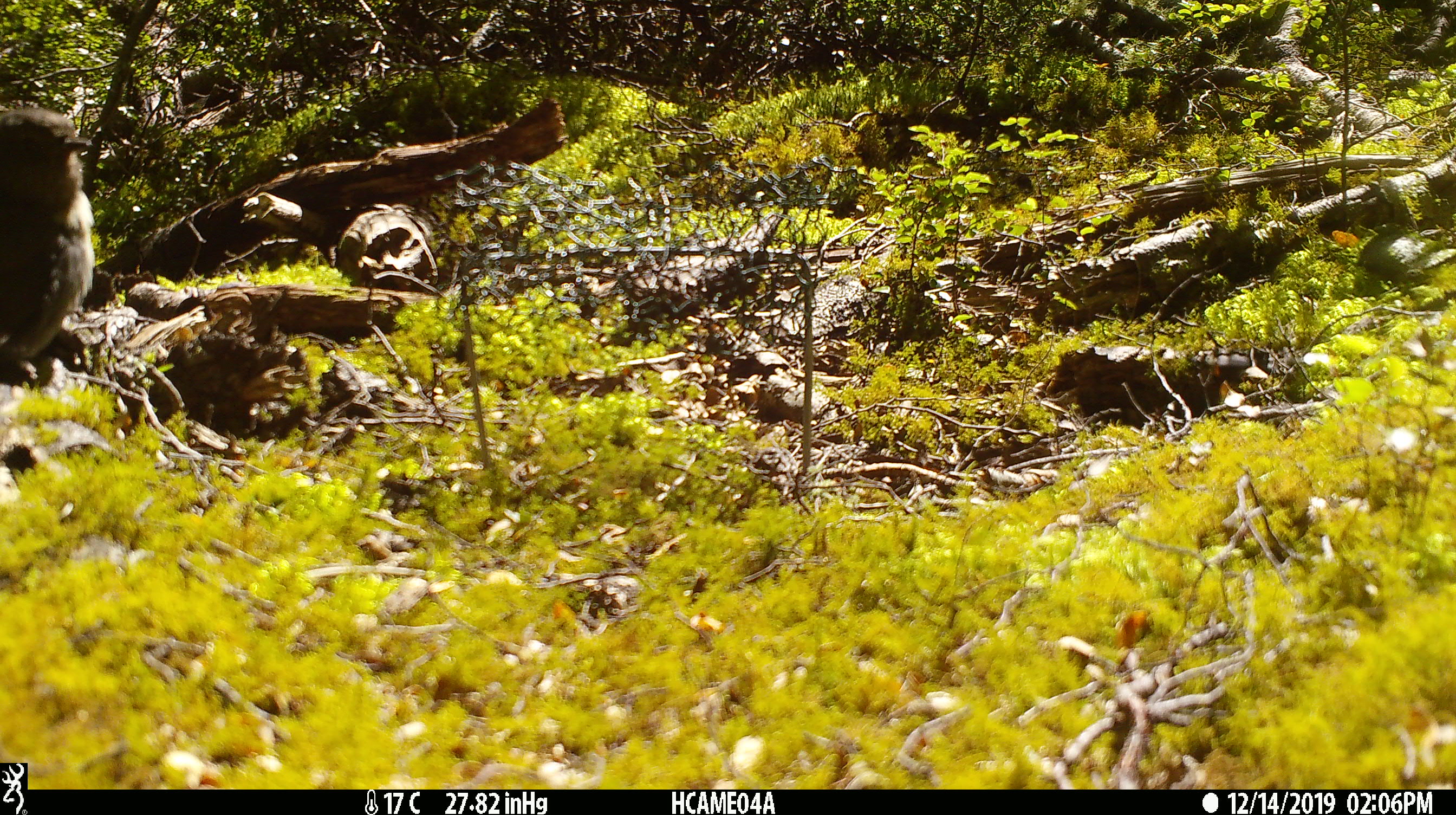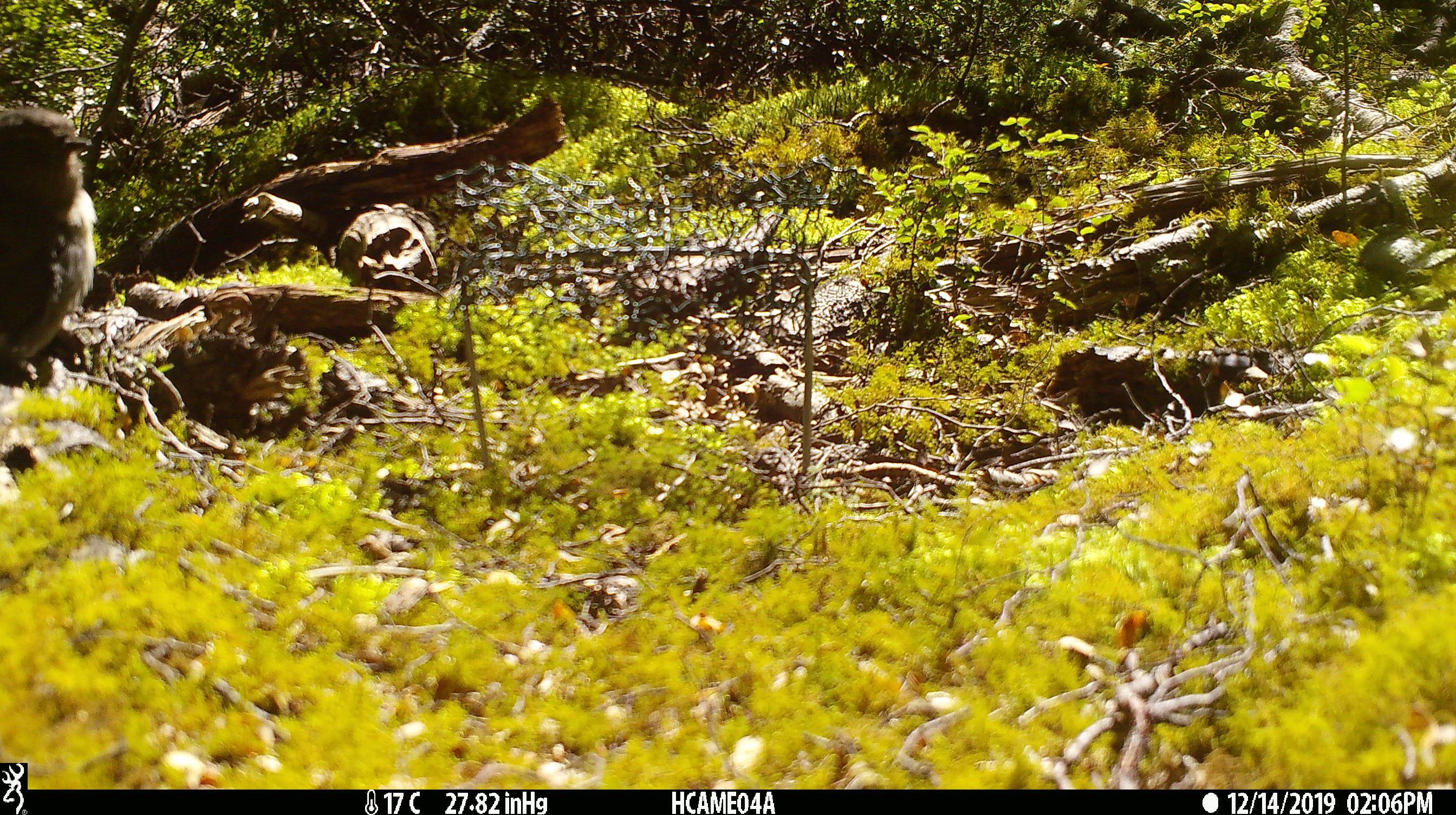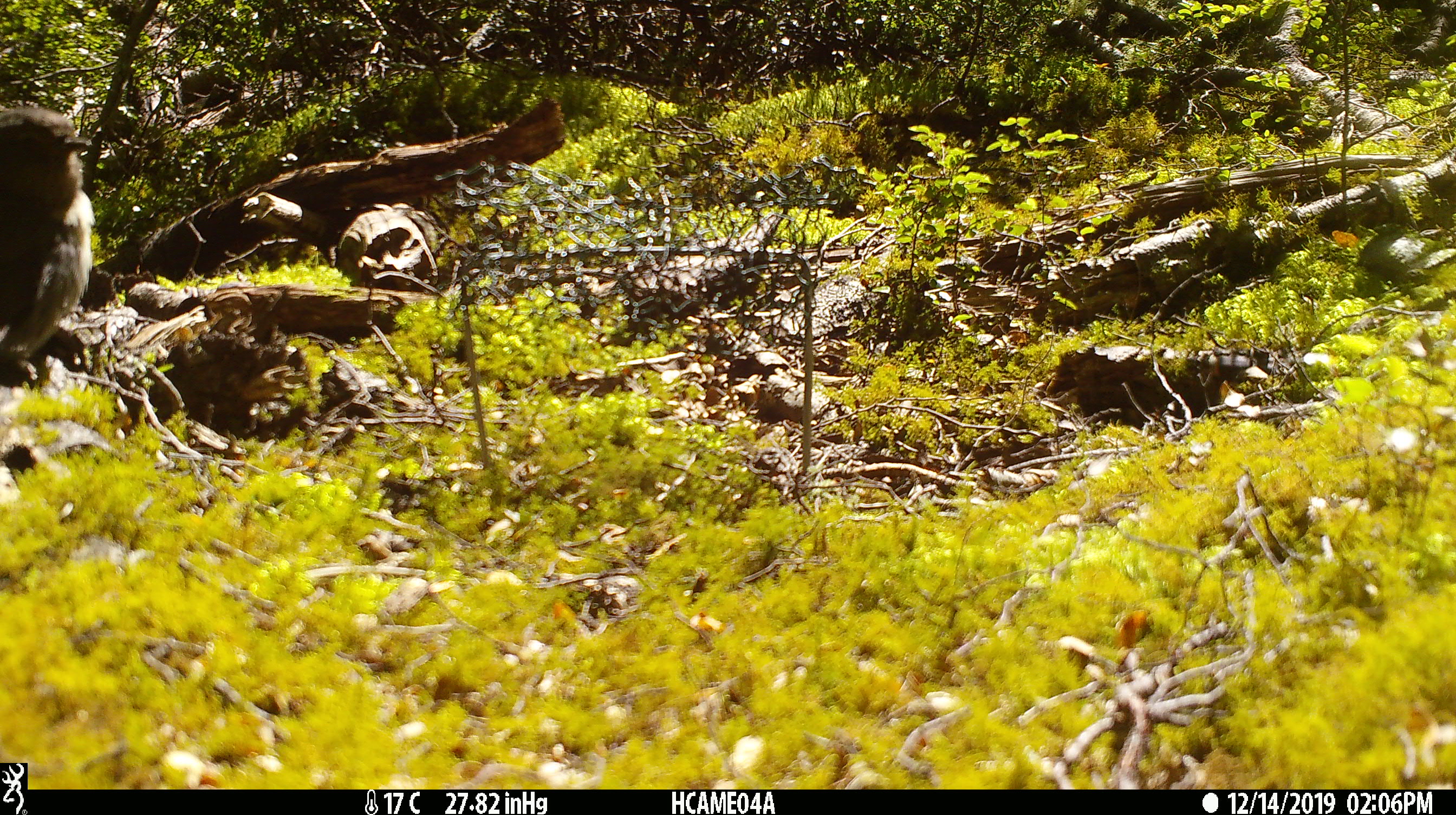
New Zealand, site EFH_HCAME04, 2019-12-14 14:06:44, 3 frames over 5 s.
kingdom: Animalia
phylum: Chordata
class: Aves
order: Passeriformes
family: Petroicidae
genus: Petroica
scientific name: Petroica australis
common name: new zealand robin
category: robin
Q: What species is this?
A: Robin (new zealand robin) (Petroica australis).